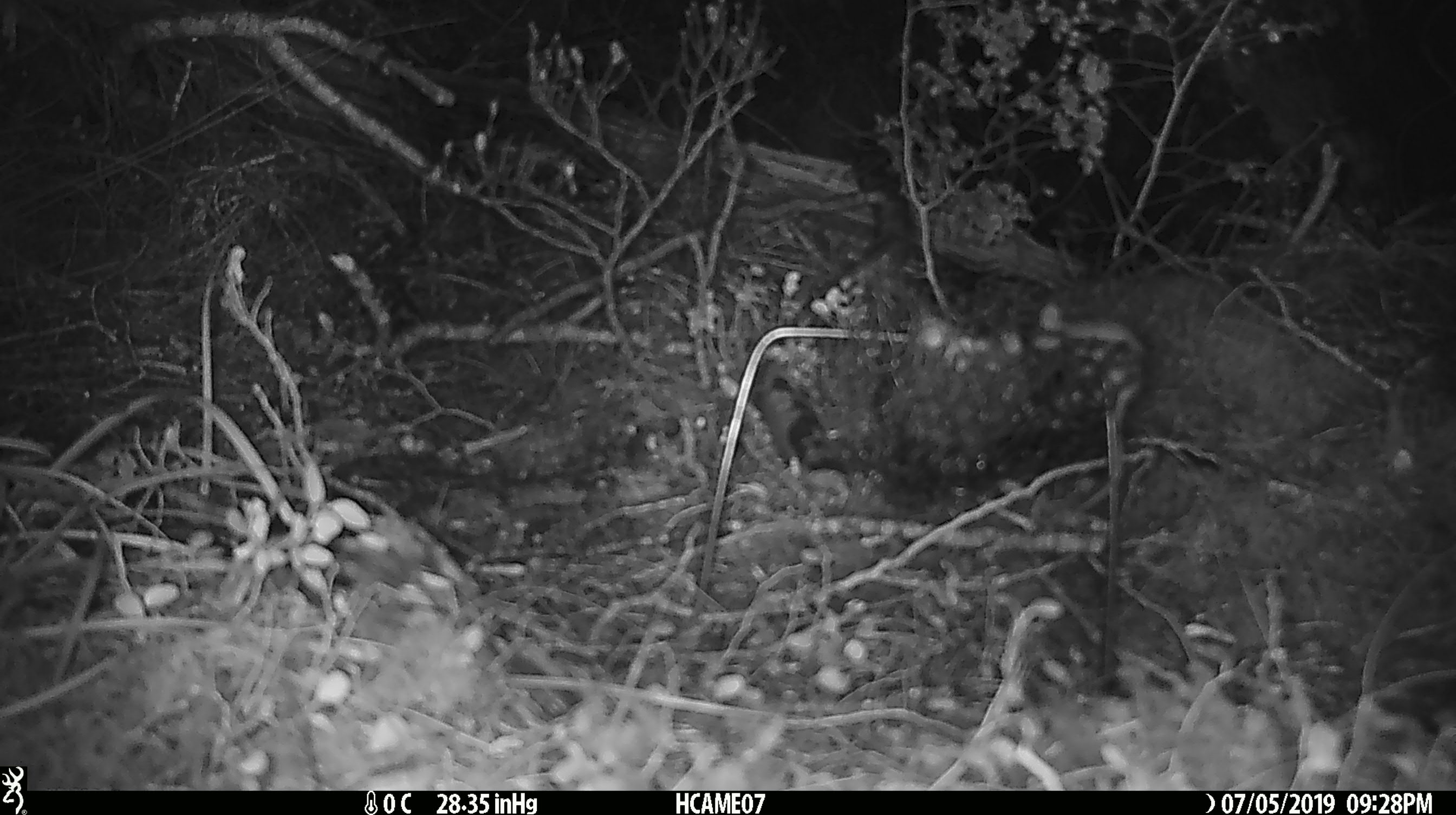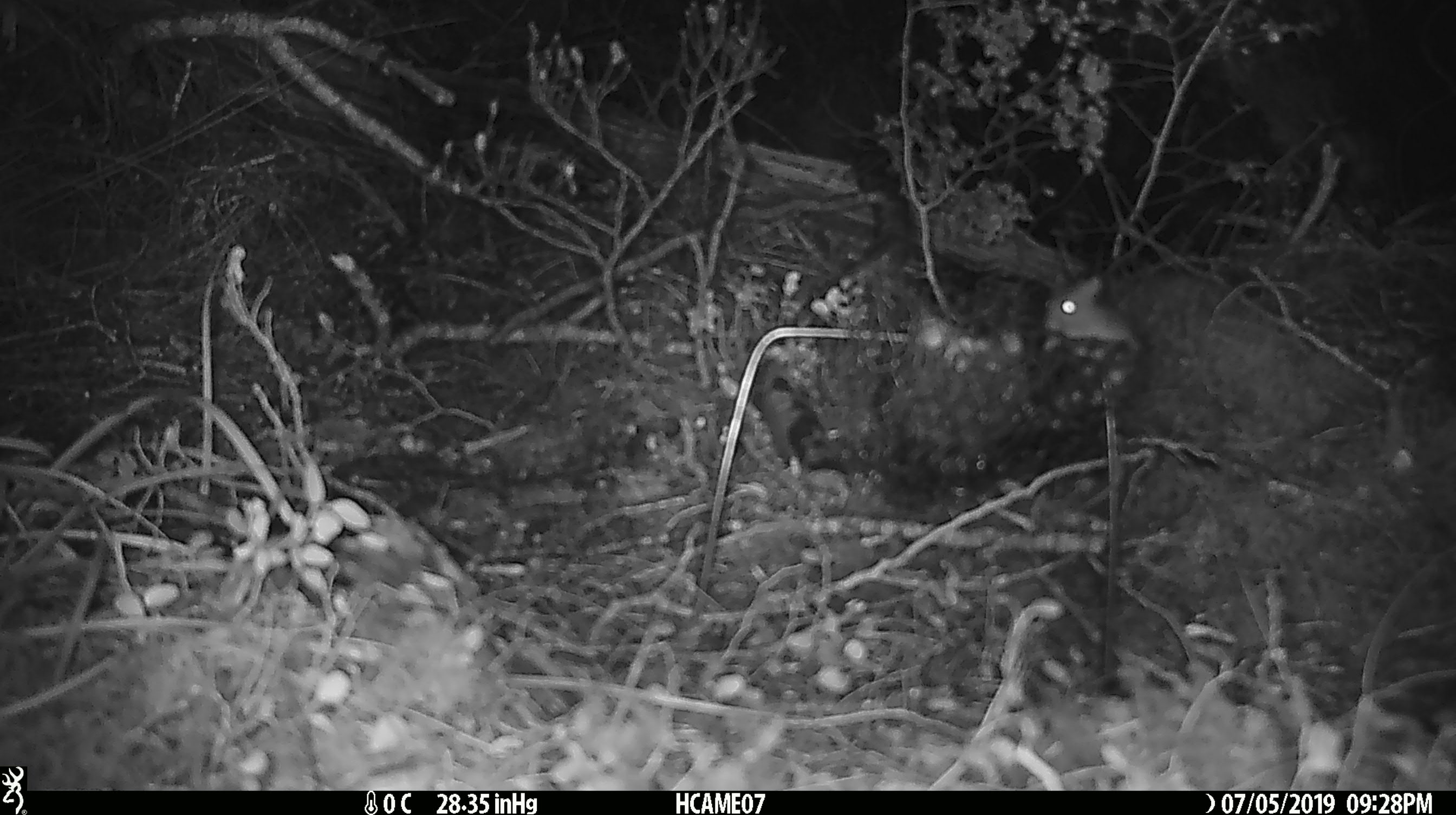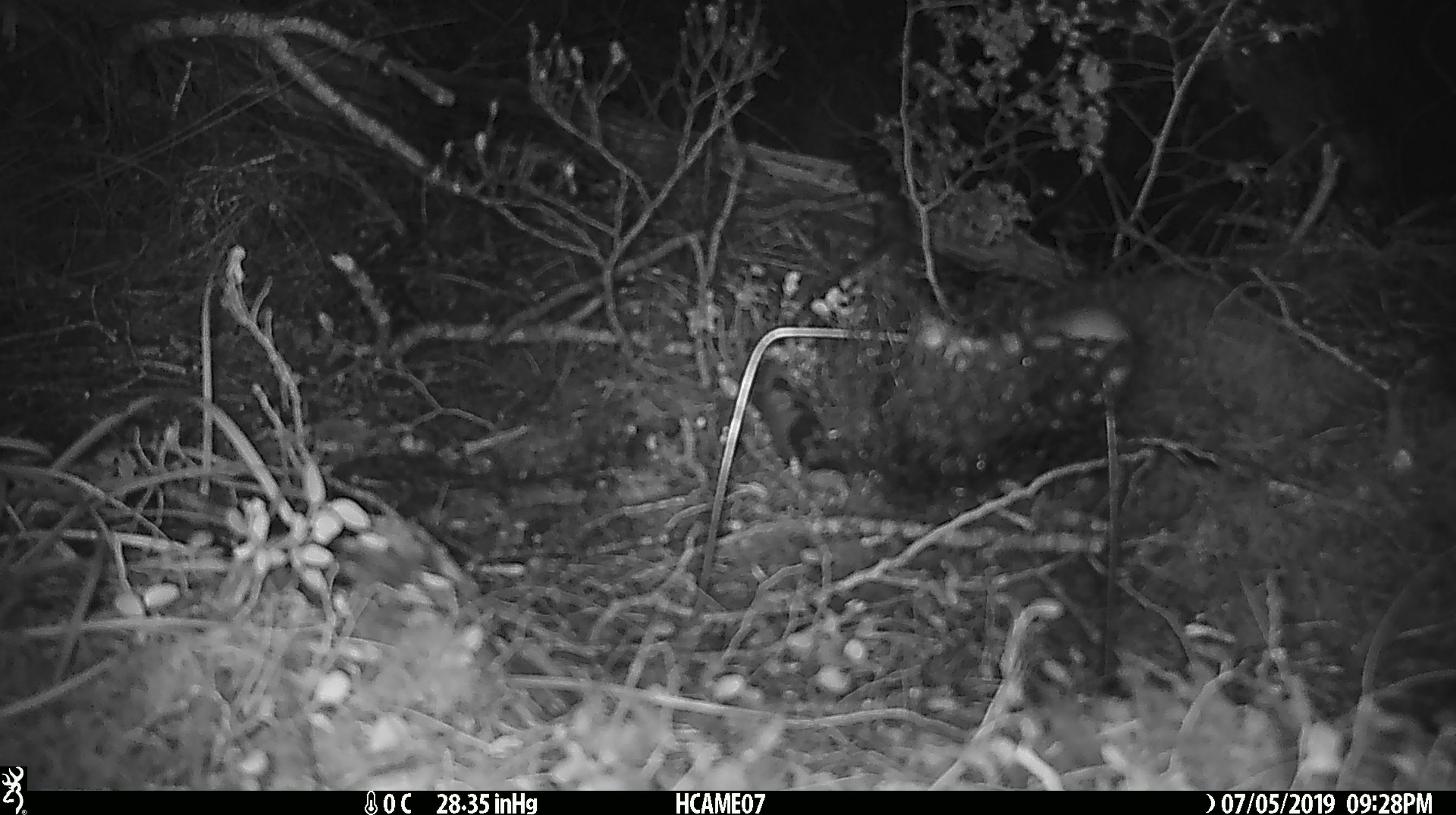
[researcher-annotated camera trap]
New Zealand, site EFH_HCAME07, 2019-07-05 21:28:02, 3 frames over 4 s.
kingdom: Animalia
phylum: Chordata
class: Mammalia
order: Rodentia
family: Muridae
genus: Mus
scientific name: Mus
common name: mouse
Mouse (Mus).